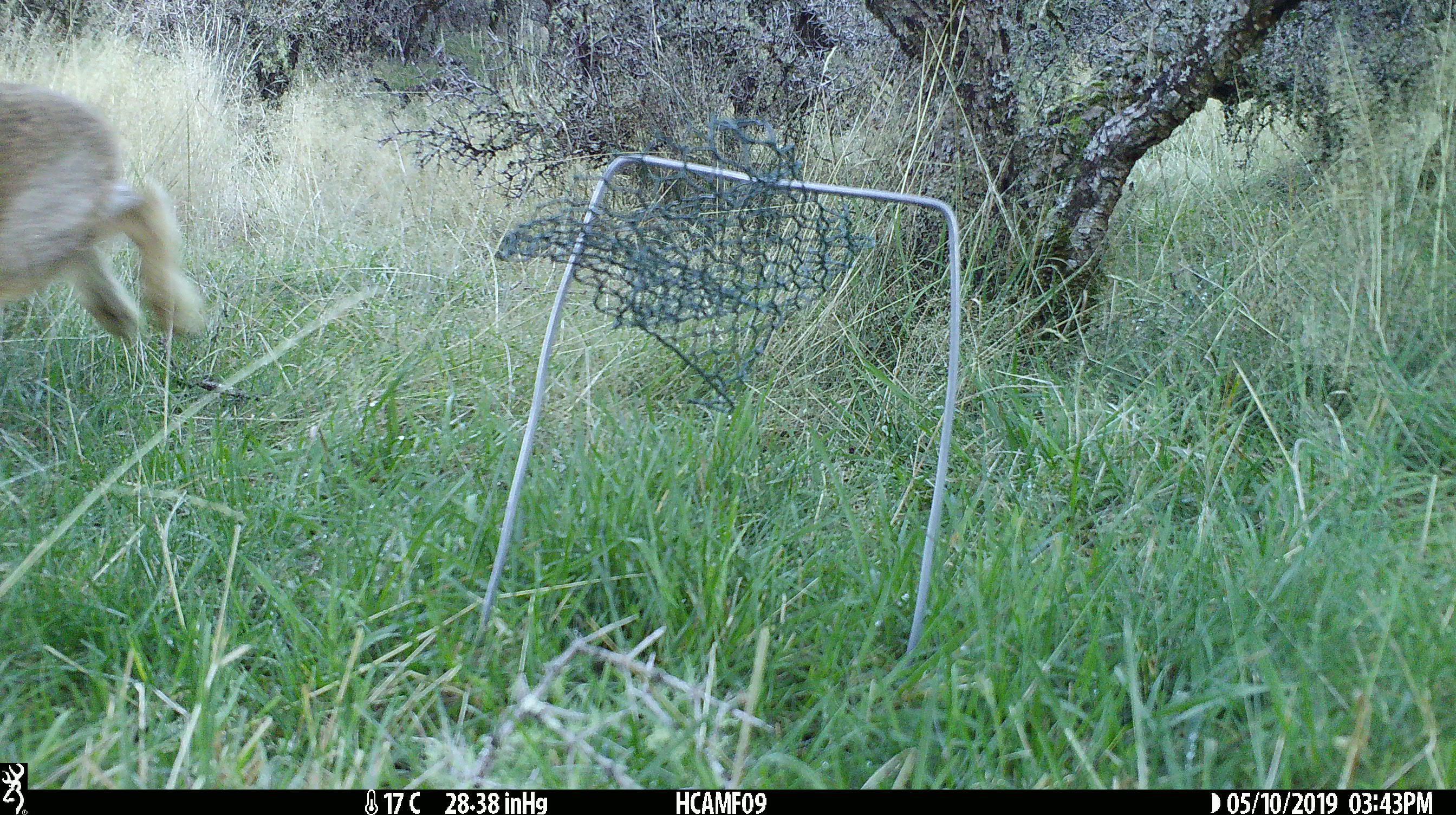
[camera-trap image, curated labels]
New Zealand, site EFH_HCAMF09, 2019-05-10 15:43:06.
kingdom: Animalia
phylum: Chordata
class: Mammalia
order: Lagomorpha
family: Leporidae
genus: Lepus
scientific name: Lepus europaeus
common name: brown hare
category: hare